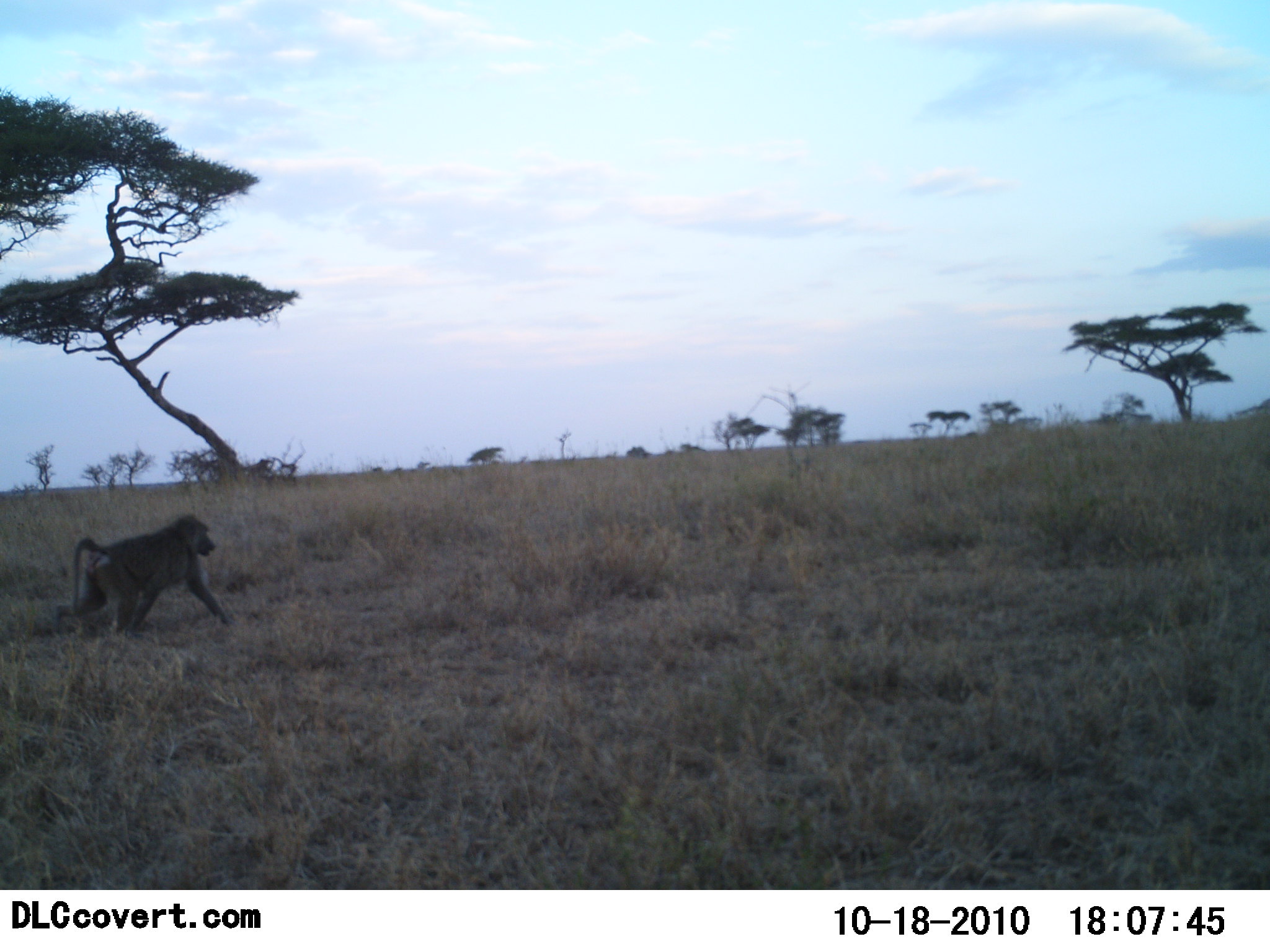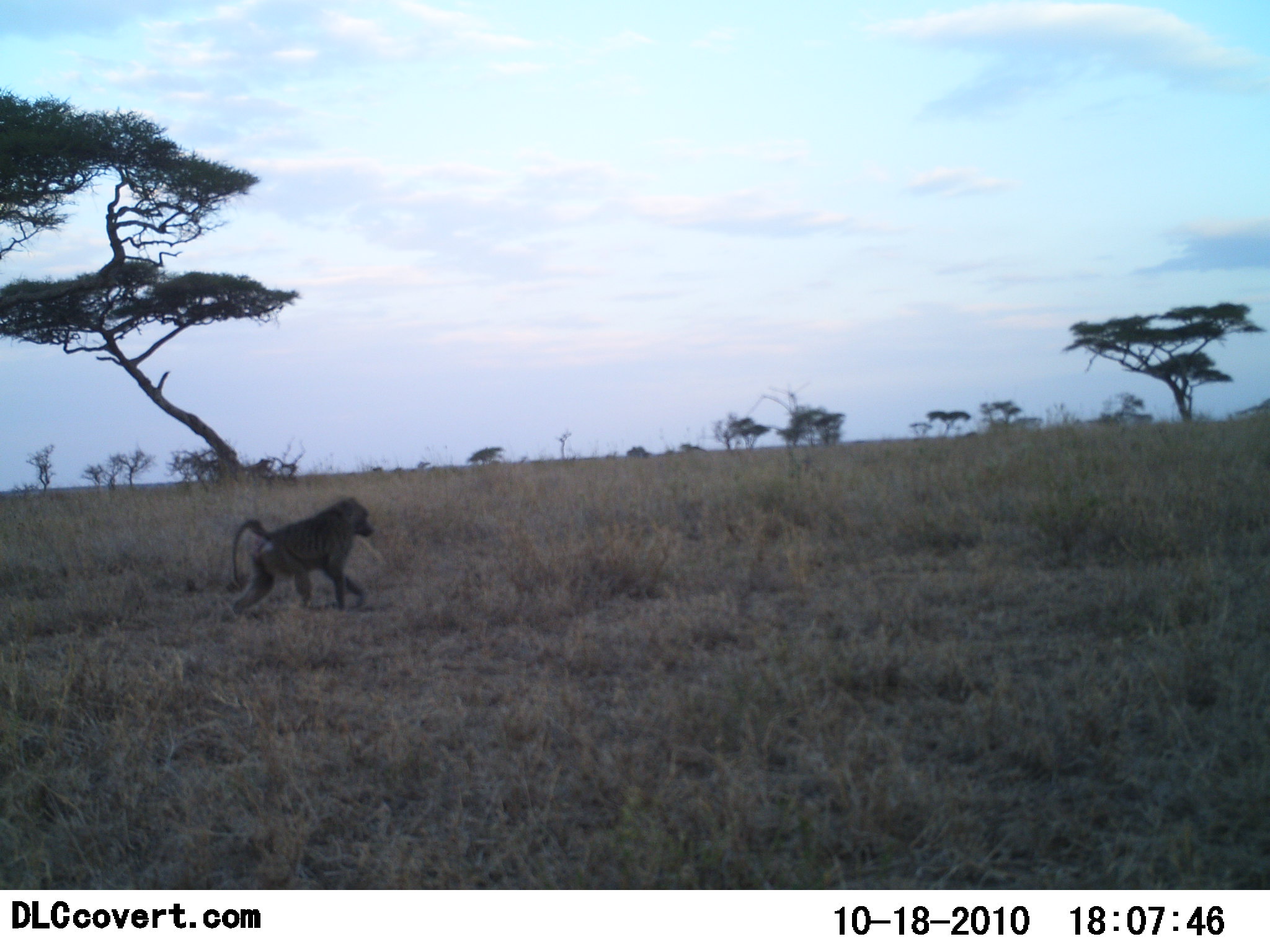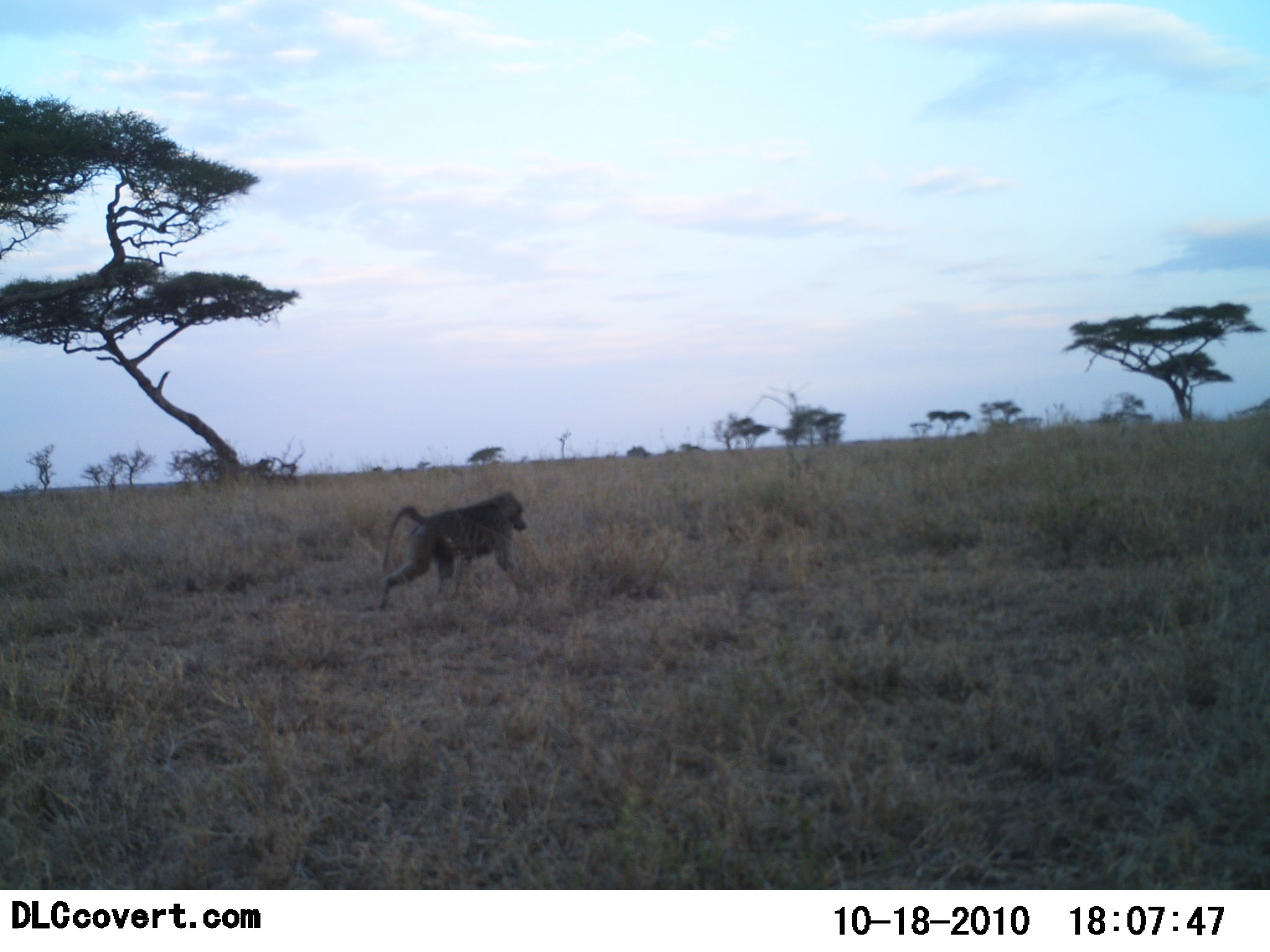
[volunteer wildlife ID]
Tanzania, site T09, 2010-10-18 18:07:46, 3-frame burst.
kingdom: Animalia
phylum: Chordata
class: Mammalia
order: Primates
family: Cercopithecidae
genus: Papio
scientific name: Papio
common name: baboon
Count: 1.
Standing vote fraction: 0%.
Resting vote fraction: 0%.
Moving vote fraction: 100%.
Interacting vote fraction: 0%.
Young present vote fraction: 0%.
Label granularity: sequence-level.